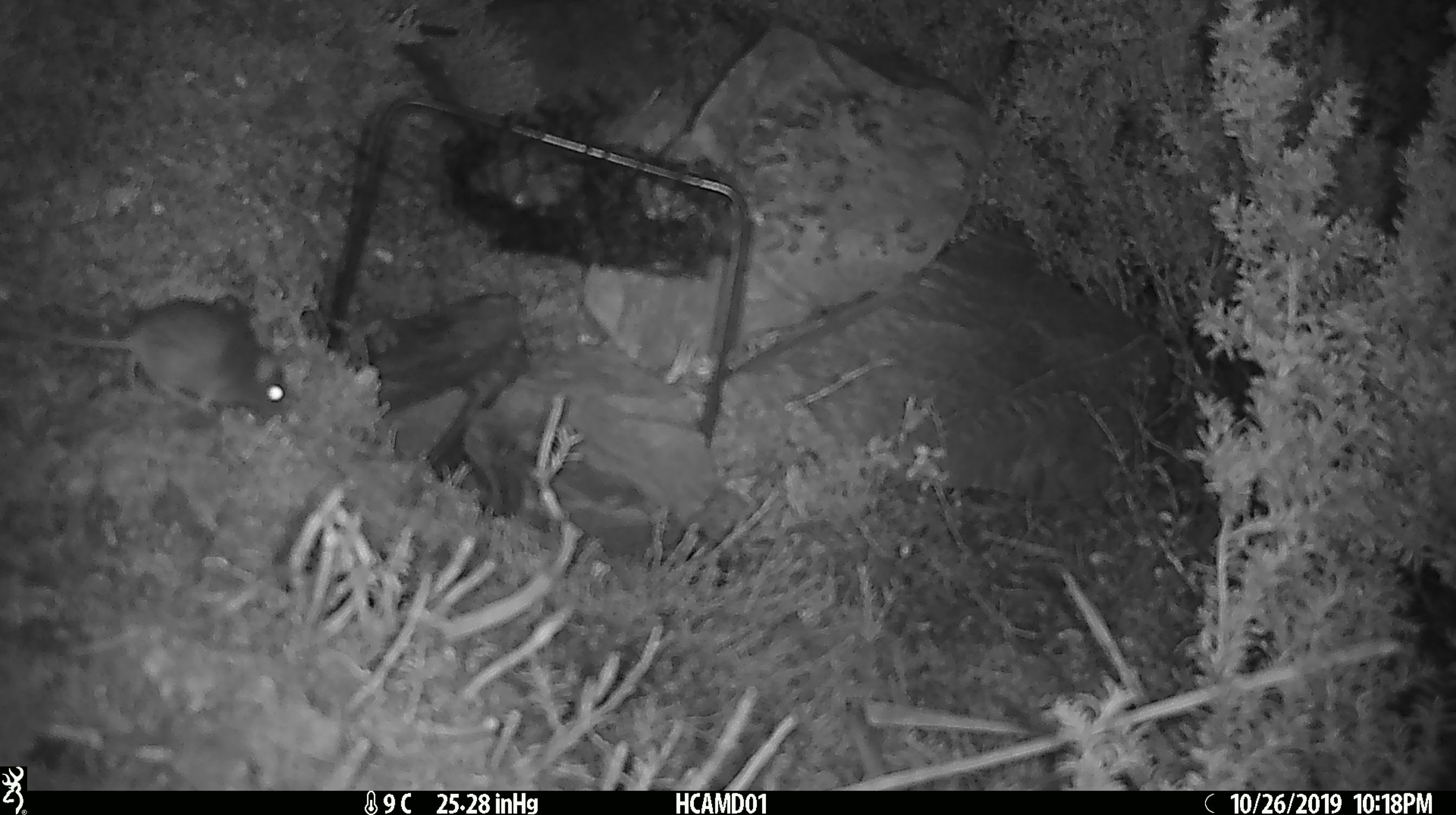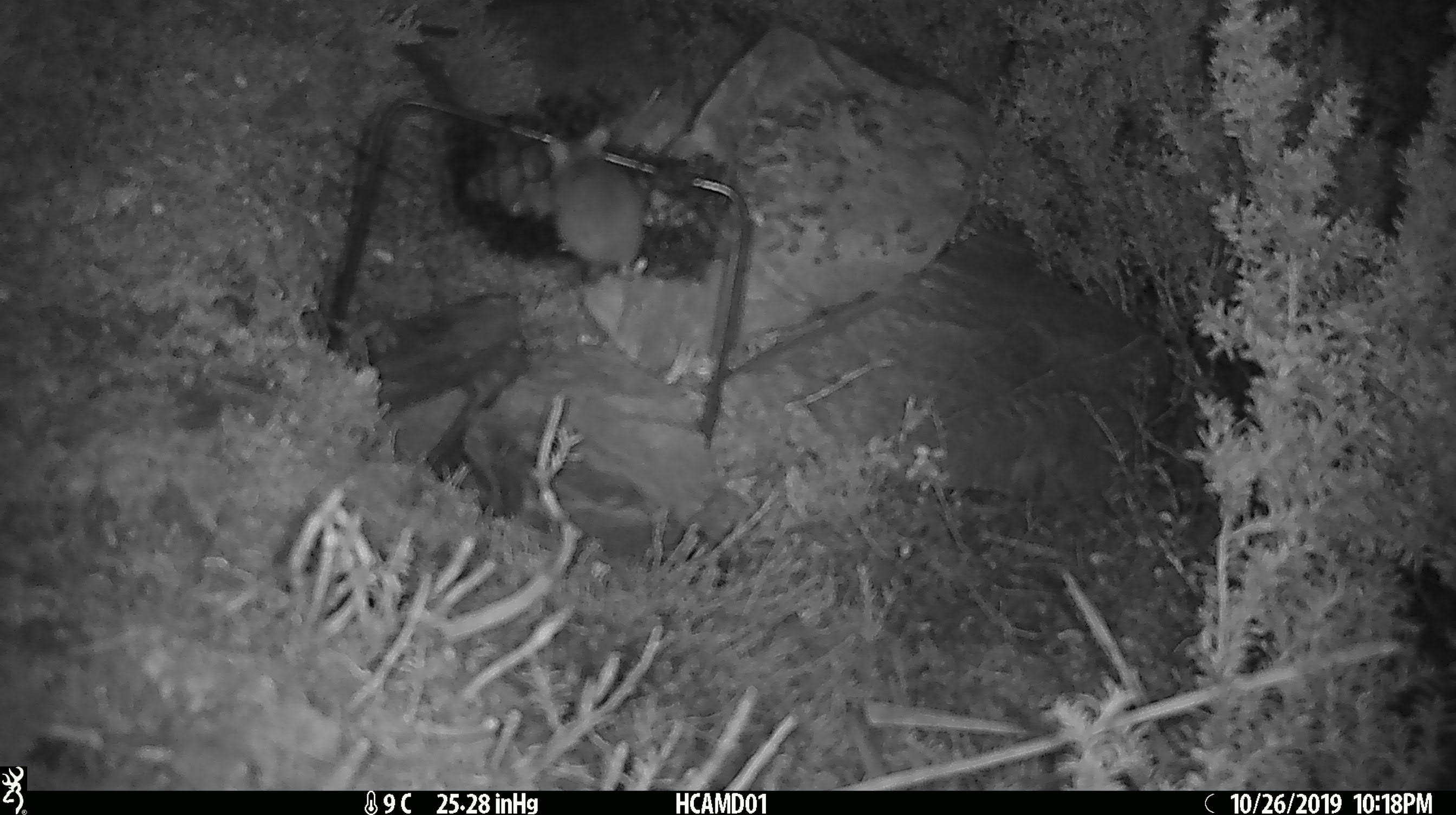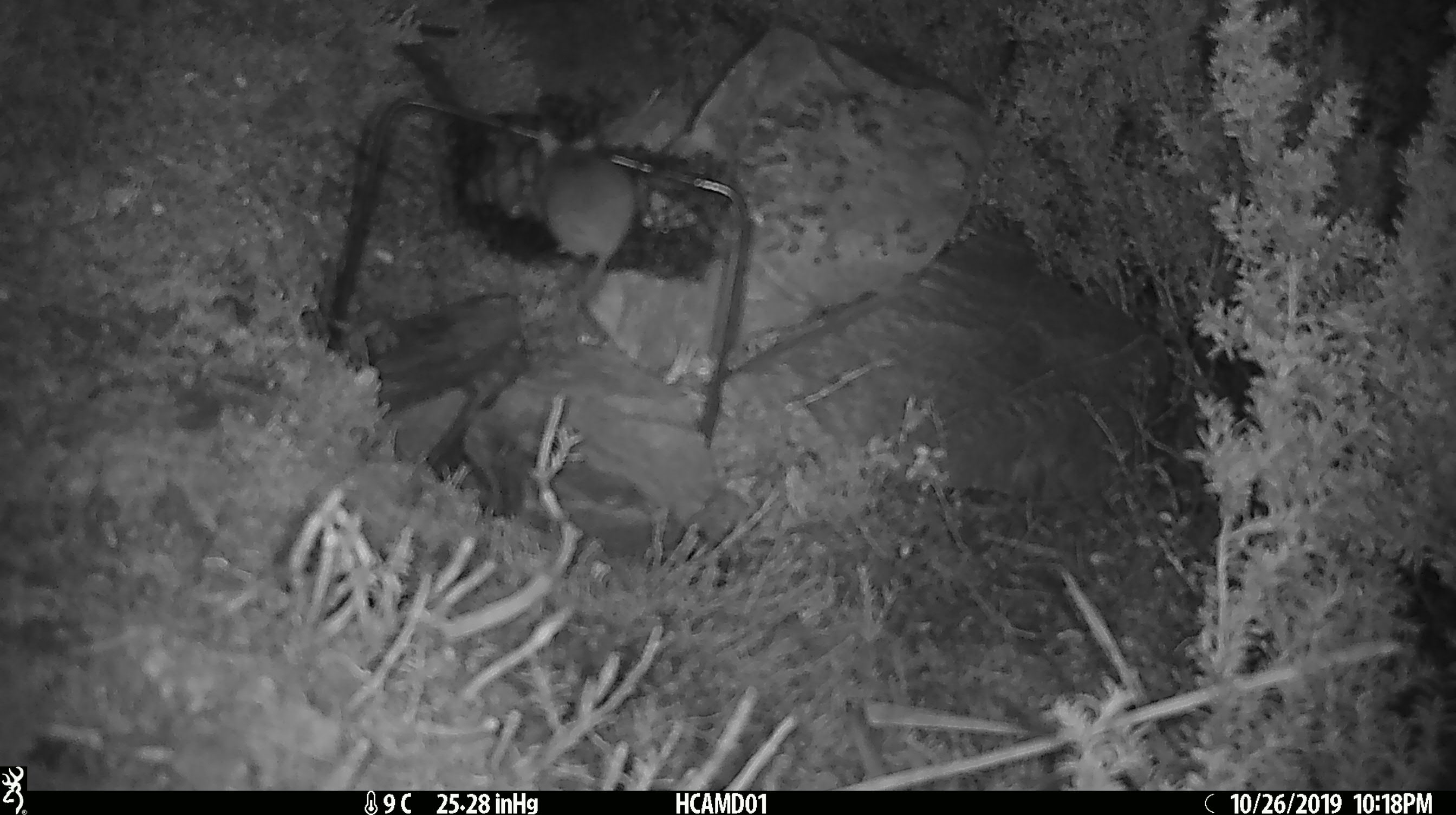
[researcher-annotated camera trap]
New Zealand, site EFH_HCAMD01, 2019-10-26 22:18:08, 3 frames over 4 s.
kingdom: Animalia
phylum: Chordata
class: Mammalia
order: Rodentia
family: Muridae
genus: Mus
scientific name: Mus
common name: mouse